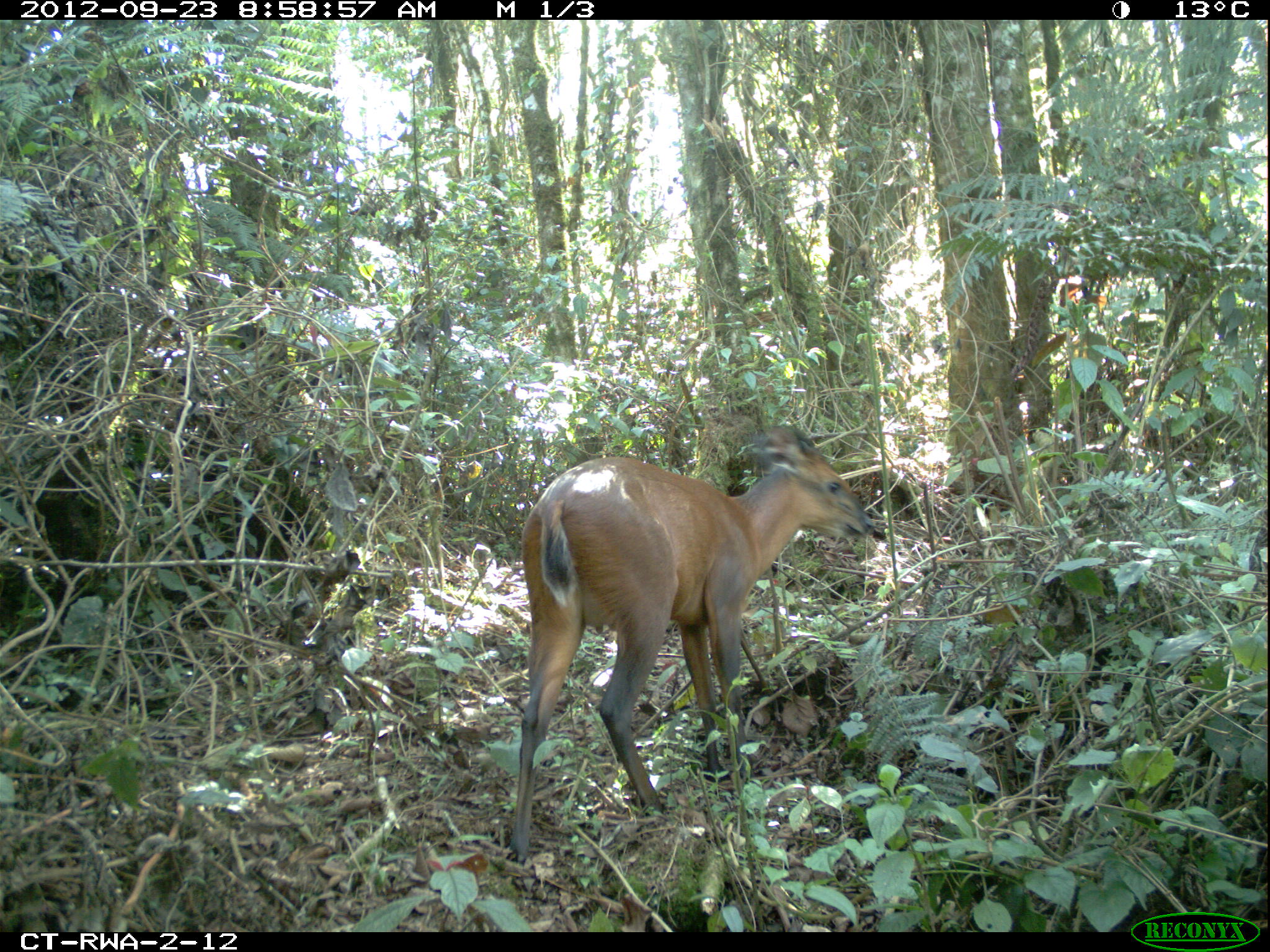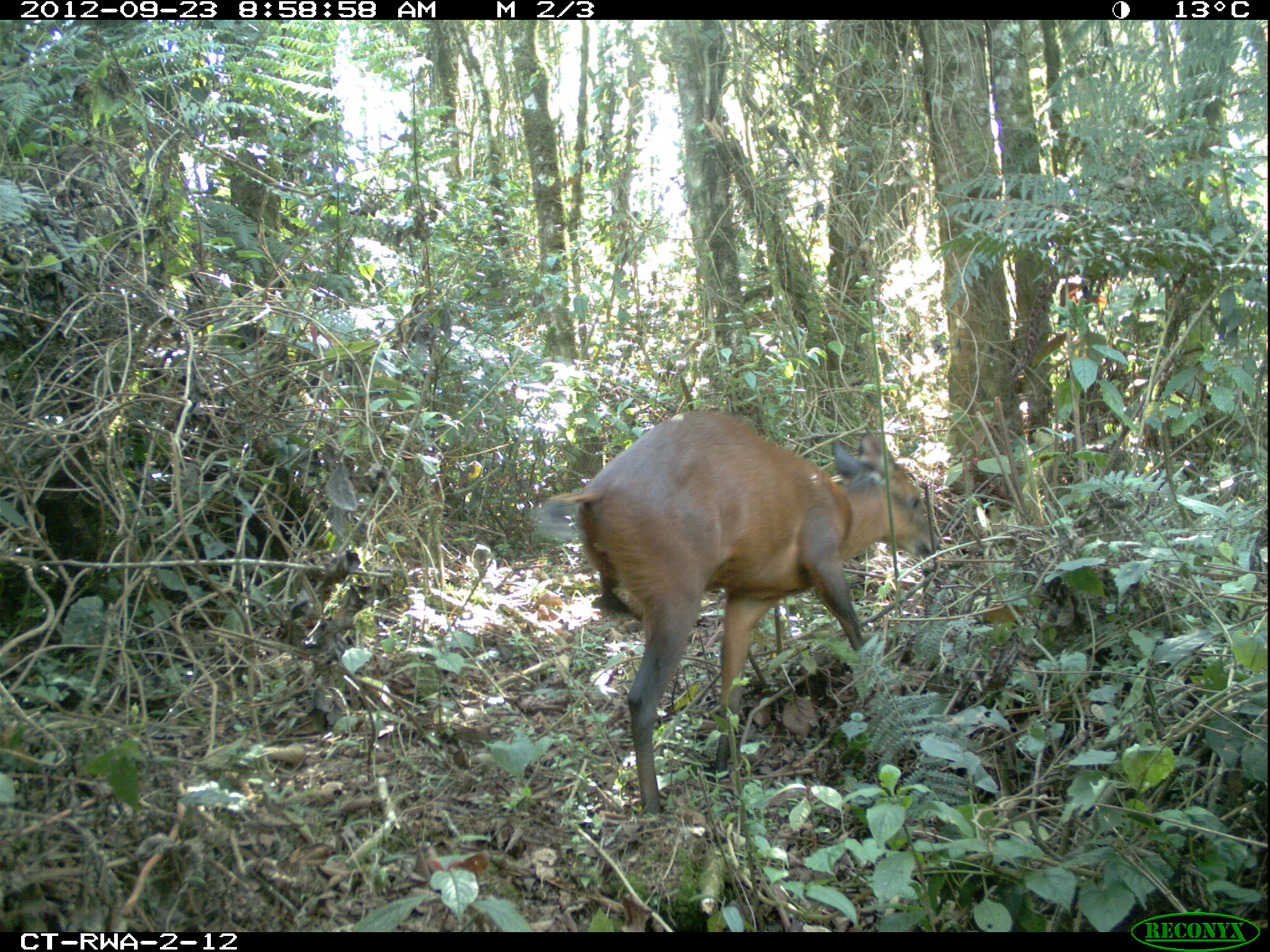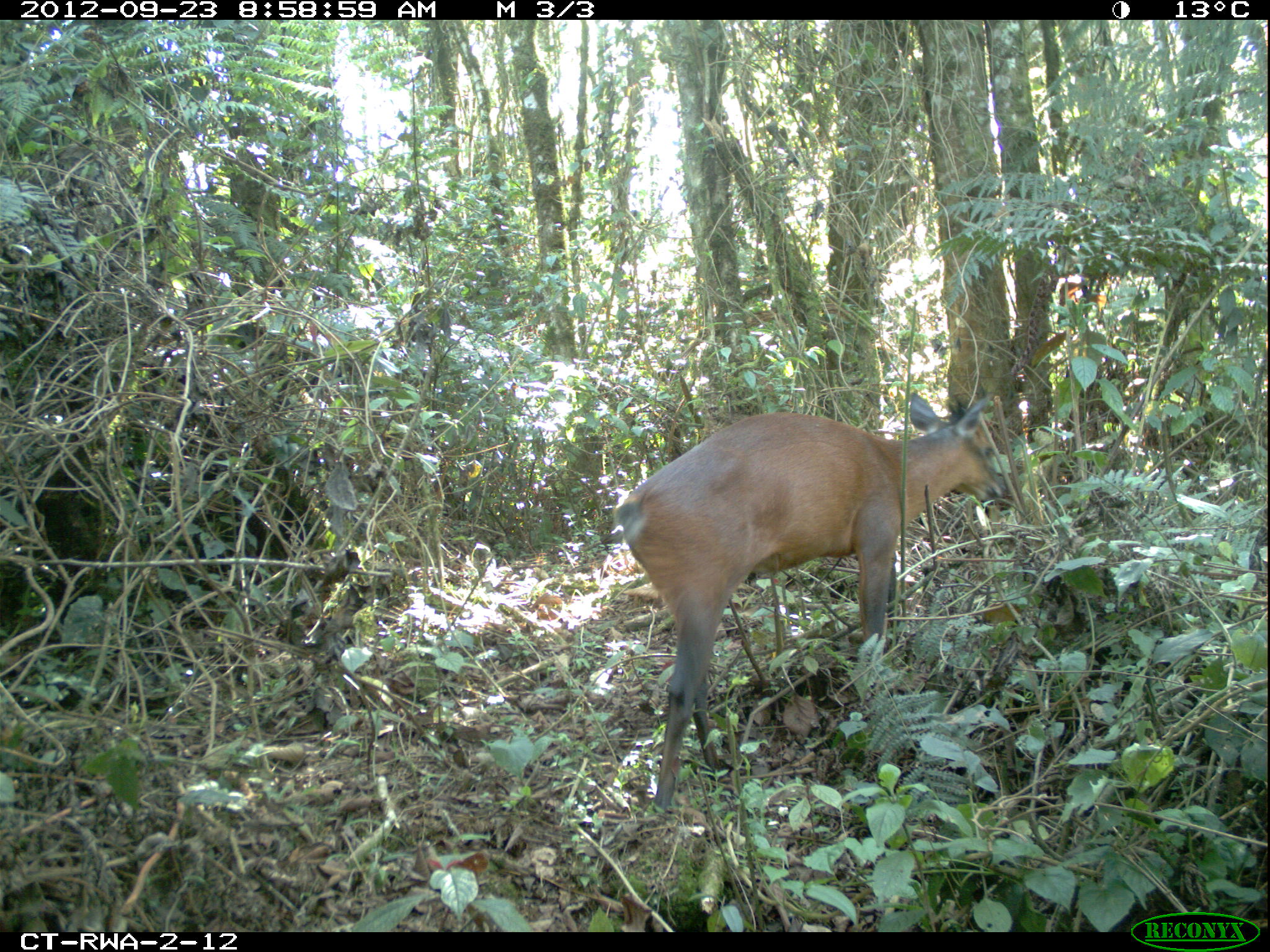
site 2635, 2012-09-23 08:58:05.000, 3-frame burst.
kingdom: Animalia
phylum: Chordata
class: Mammalia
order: Artiodactyla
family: Bovidae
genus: Cephalophus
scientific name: Cephalophus nigrifrons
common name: black-fronted duiker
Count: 2.